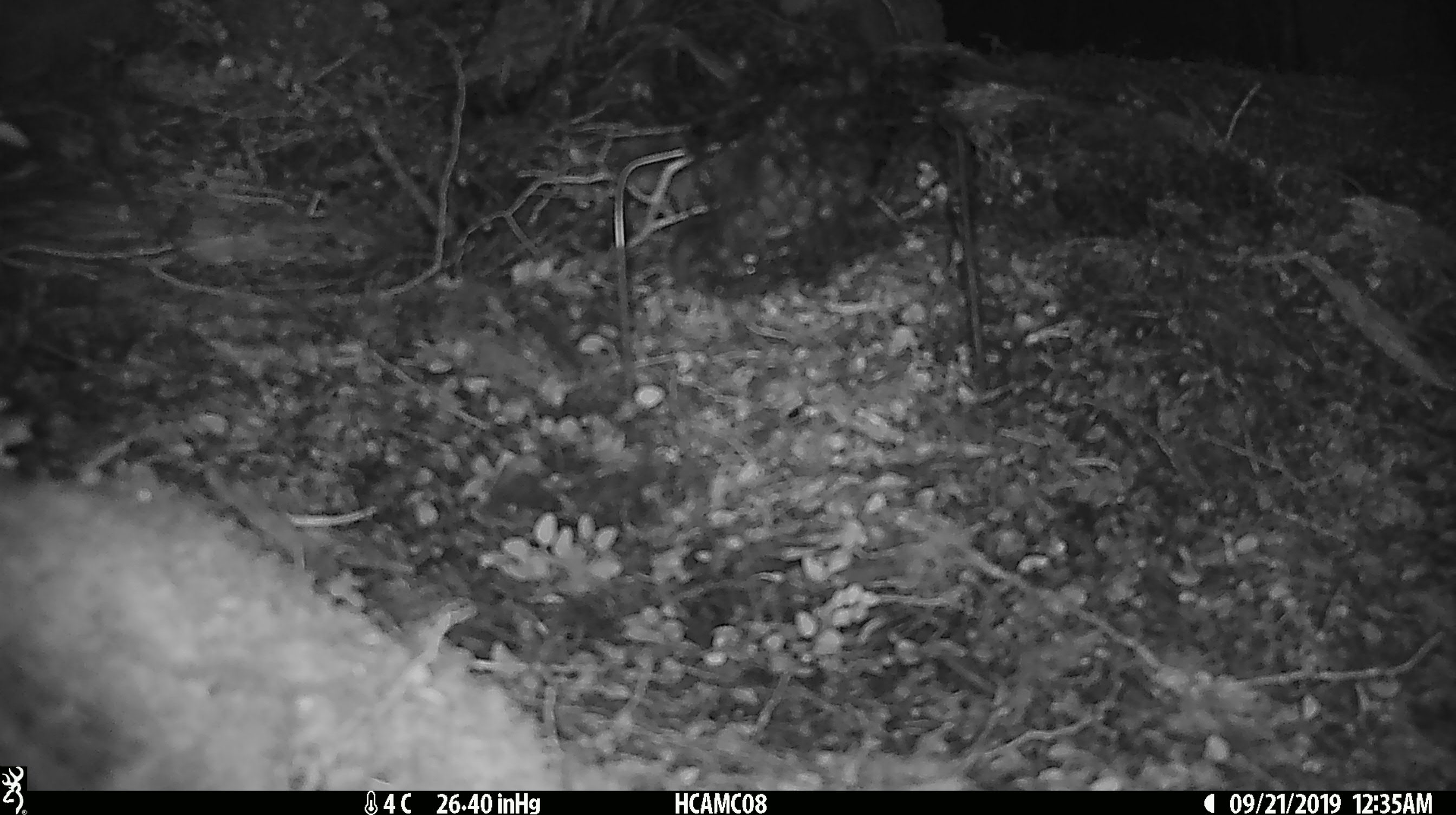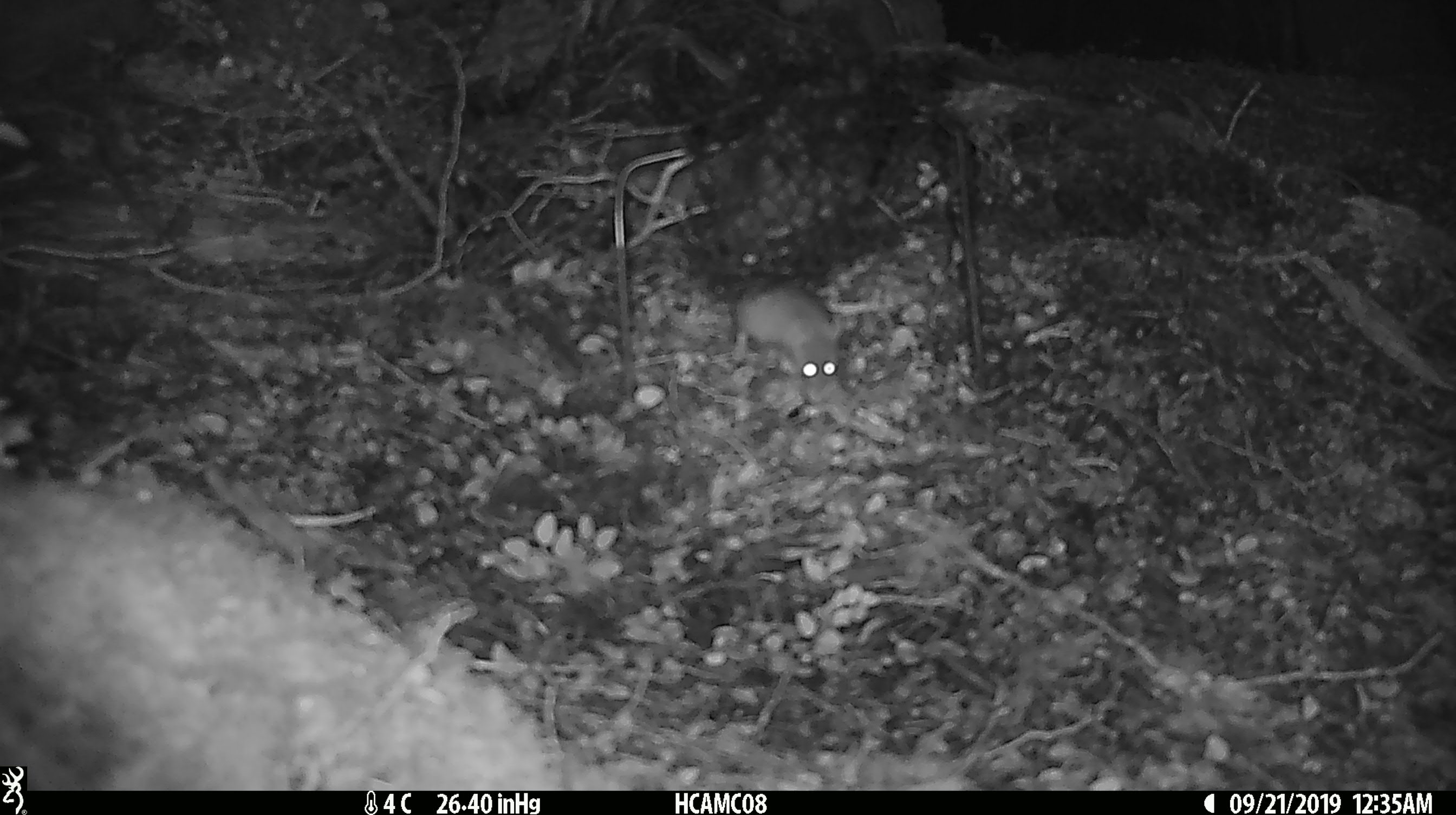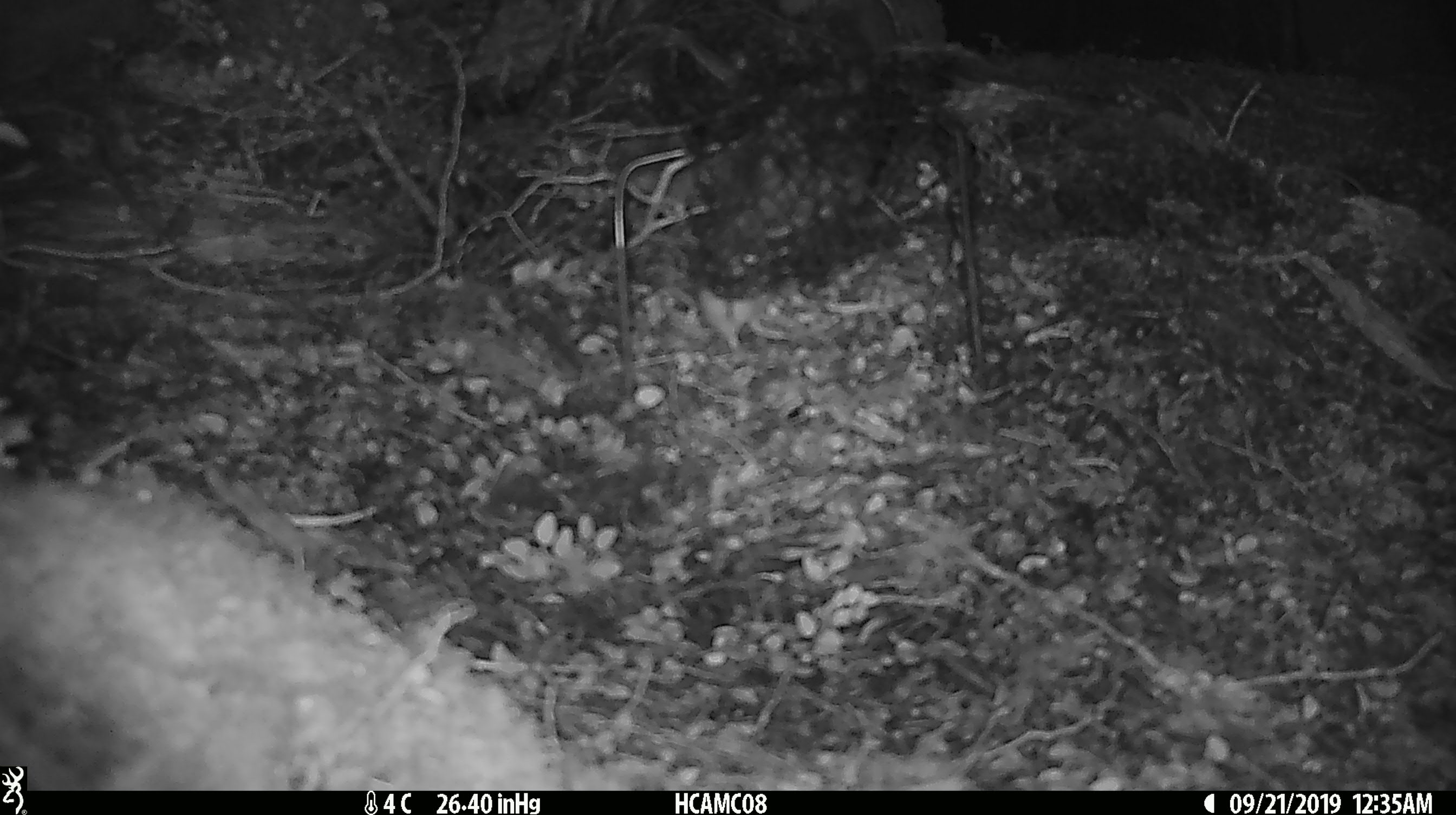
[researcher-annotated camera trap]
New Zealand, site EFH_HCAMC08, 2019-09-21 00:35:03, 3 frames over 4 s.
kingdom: Animalia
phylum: Chordata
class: Mammalia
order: Rodentia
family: Muridae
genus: Mus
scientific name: Mus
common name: mouse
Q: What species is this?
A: Mouse (Mus).